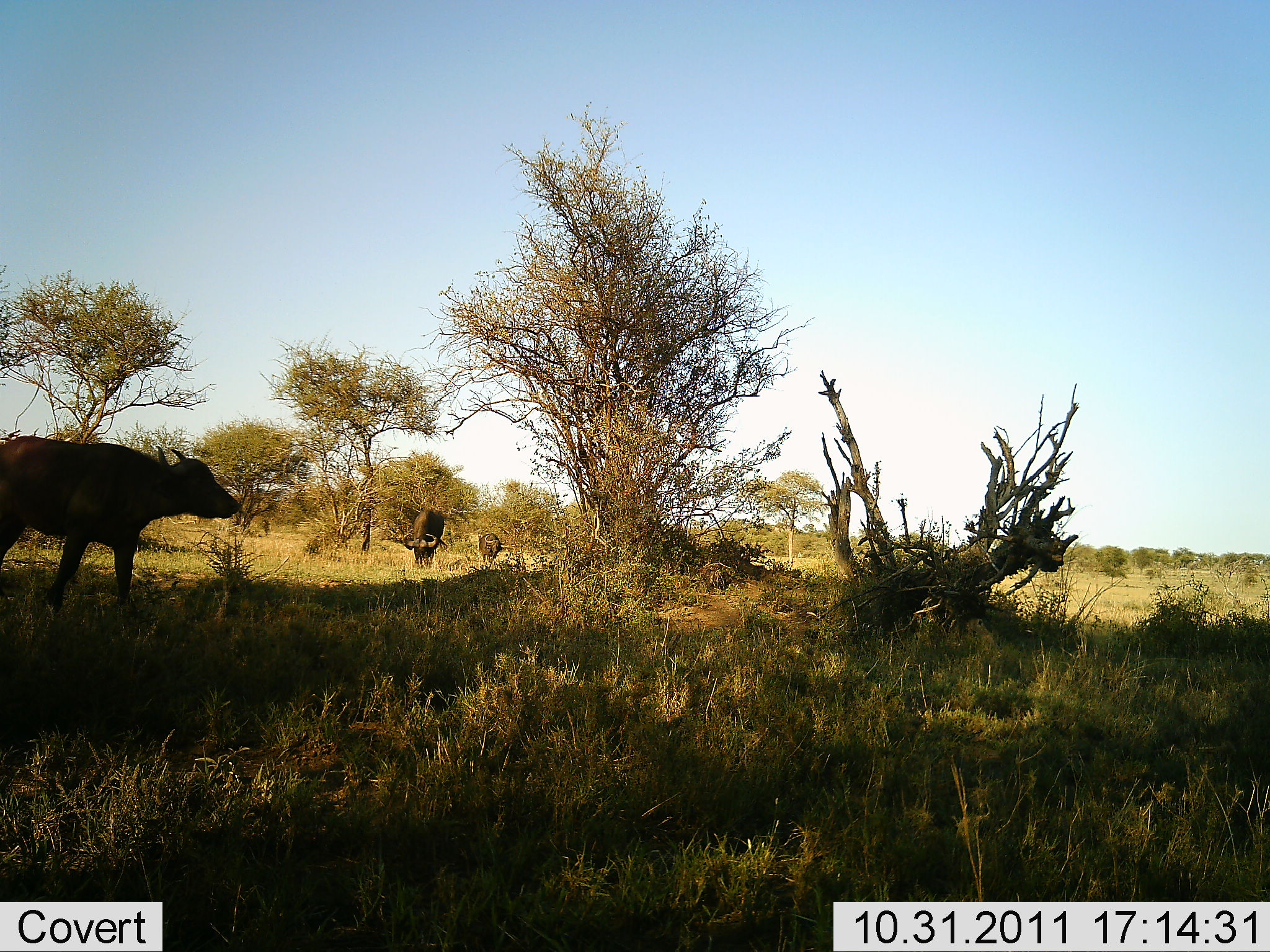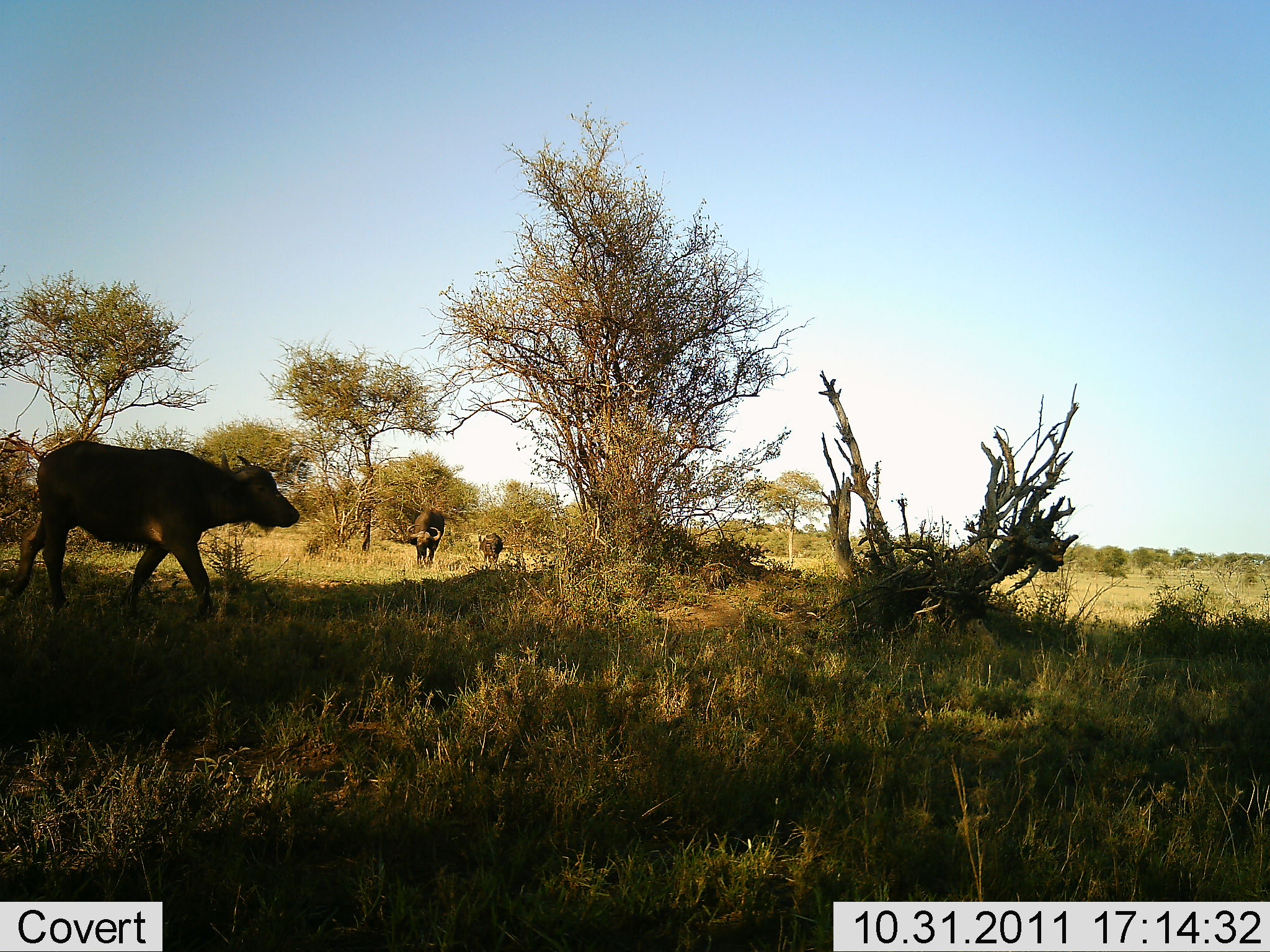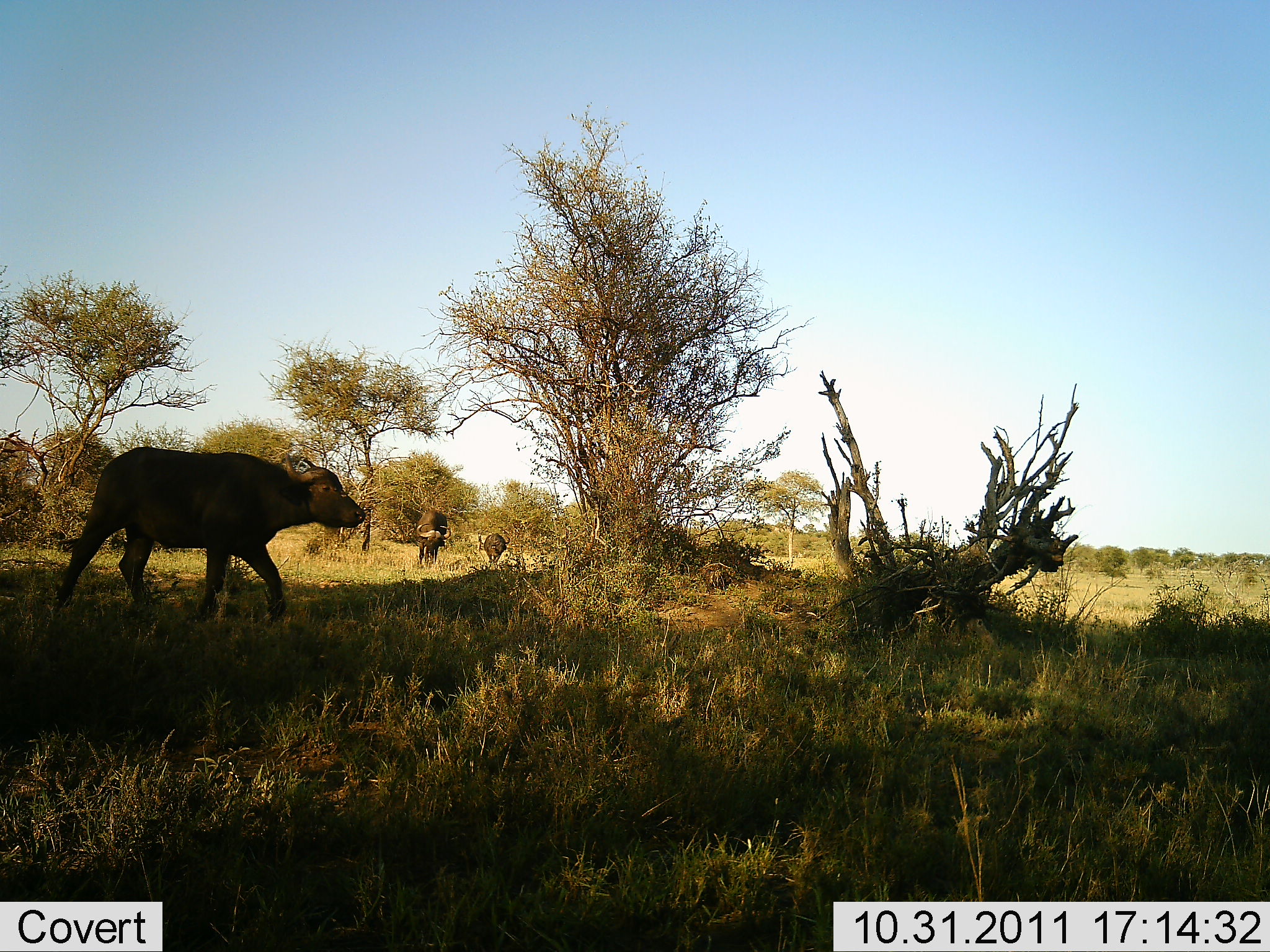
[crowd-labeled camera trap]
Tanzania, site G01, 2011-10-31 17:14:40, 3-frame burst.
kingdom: Animalia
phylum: Chordata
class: Mammalia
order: Artiodactyla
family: Bovidae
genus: Syncerus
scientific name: Syncerus caffer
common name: cape buffalo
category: buffalo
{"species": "buffalo (cape buffalo) (Syncerus caffer)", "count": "3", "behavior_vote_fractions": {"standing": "64%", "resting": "0%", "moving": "64%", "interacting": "0%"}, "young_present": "0%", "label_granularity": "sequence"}